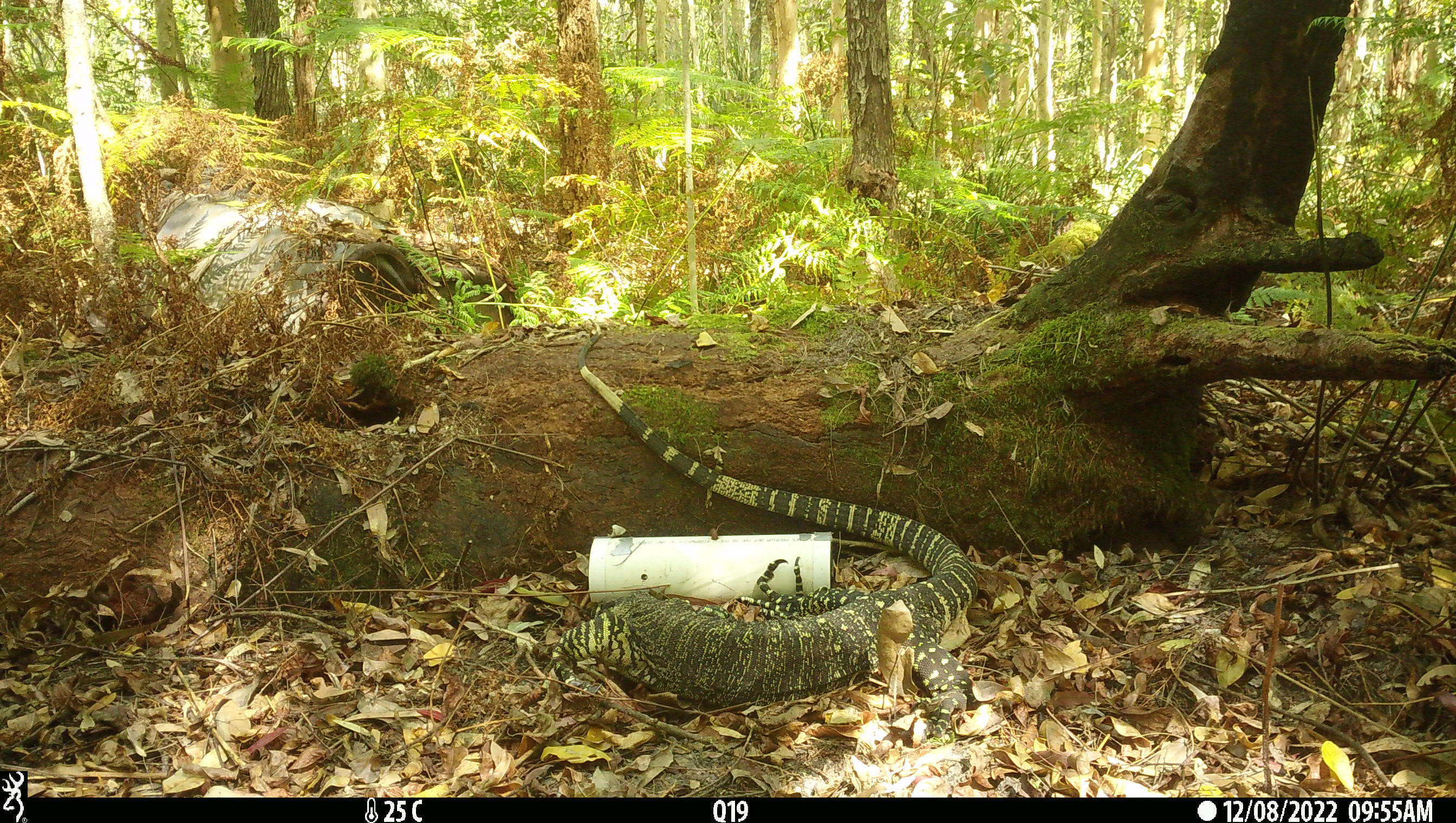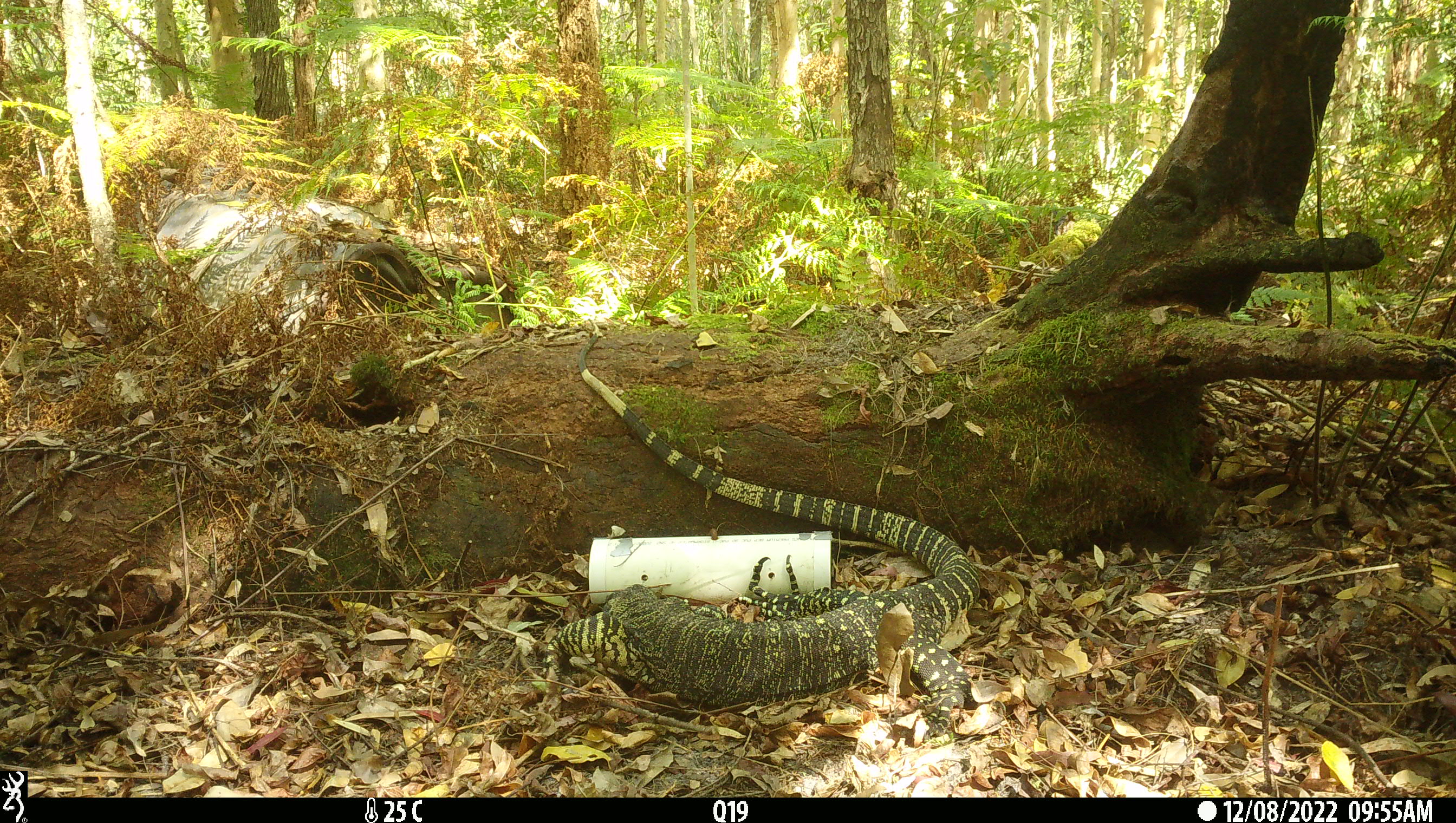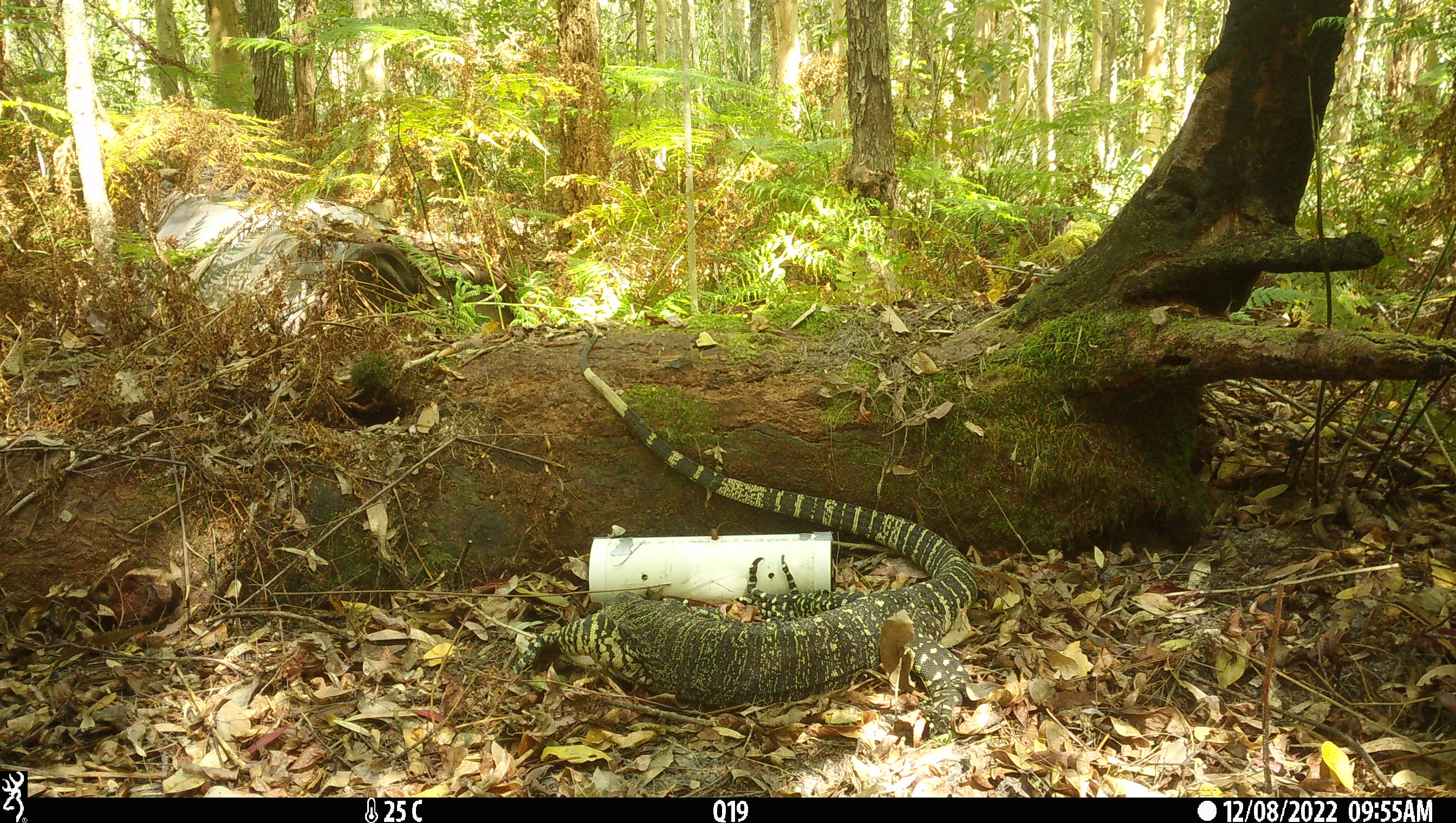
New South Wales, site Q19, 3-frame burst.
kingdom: Animalia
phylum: Chordata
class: Reptilia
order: Squamata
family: Varanidae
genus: Varanus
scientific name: Varanus varius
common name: lace monitor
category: goanna